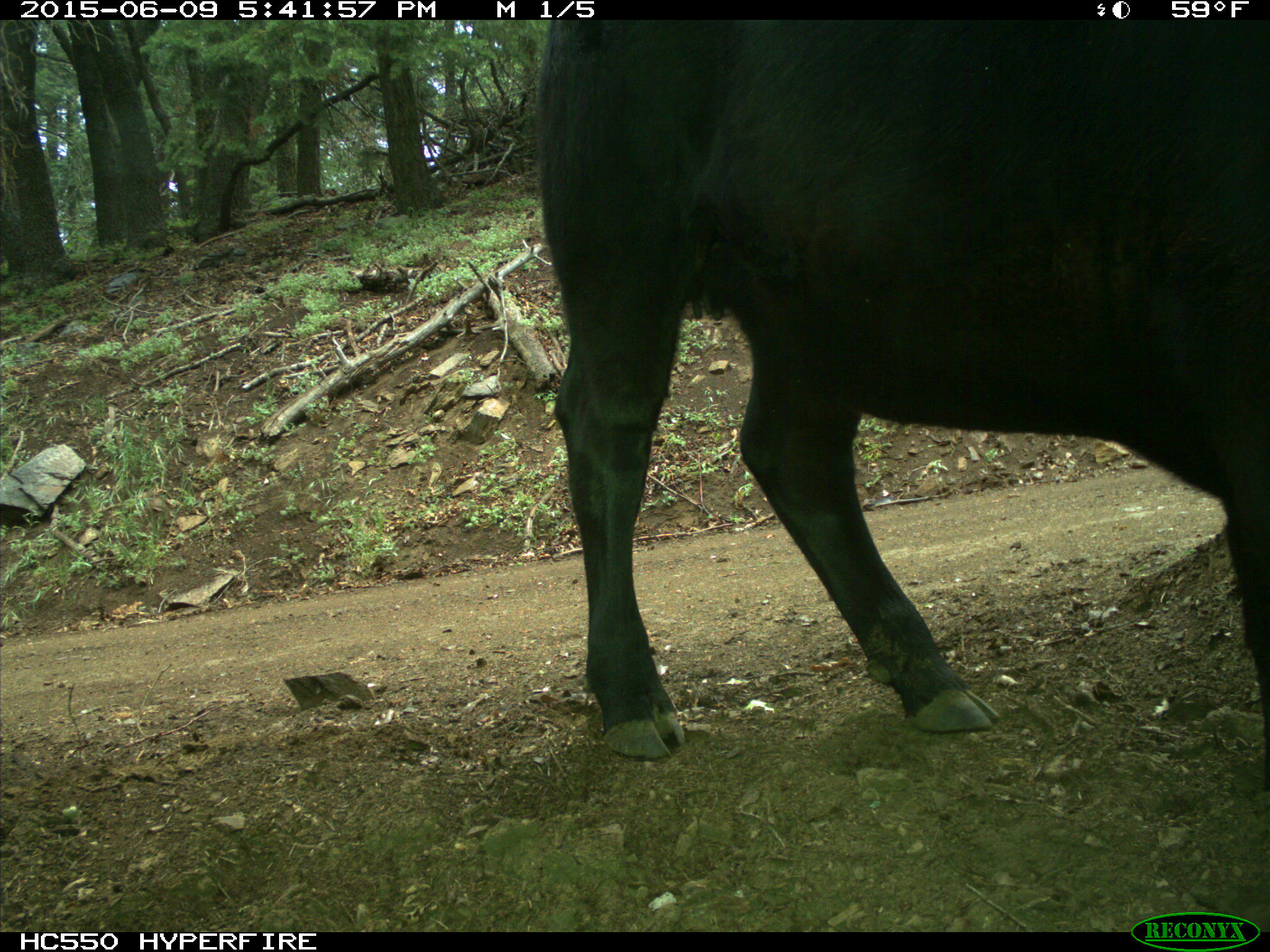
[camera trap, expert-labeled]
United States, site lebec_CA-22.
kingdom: Animalia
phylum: Chordata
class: Mammalia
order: Artiodactyla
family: Bovidae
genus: Bos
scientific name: Bos taurus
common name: domestic cow